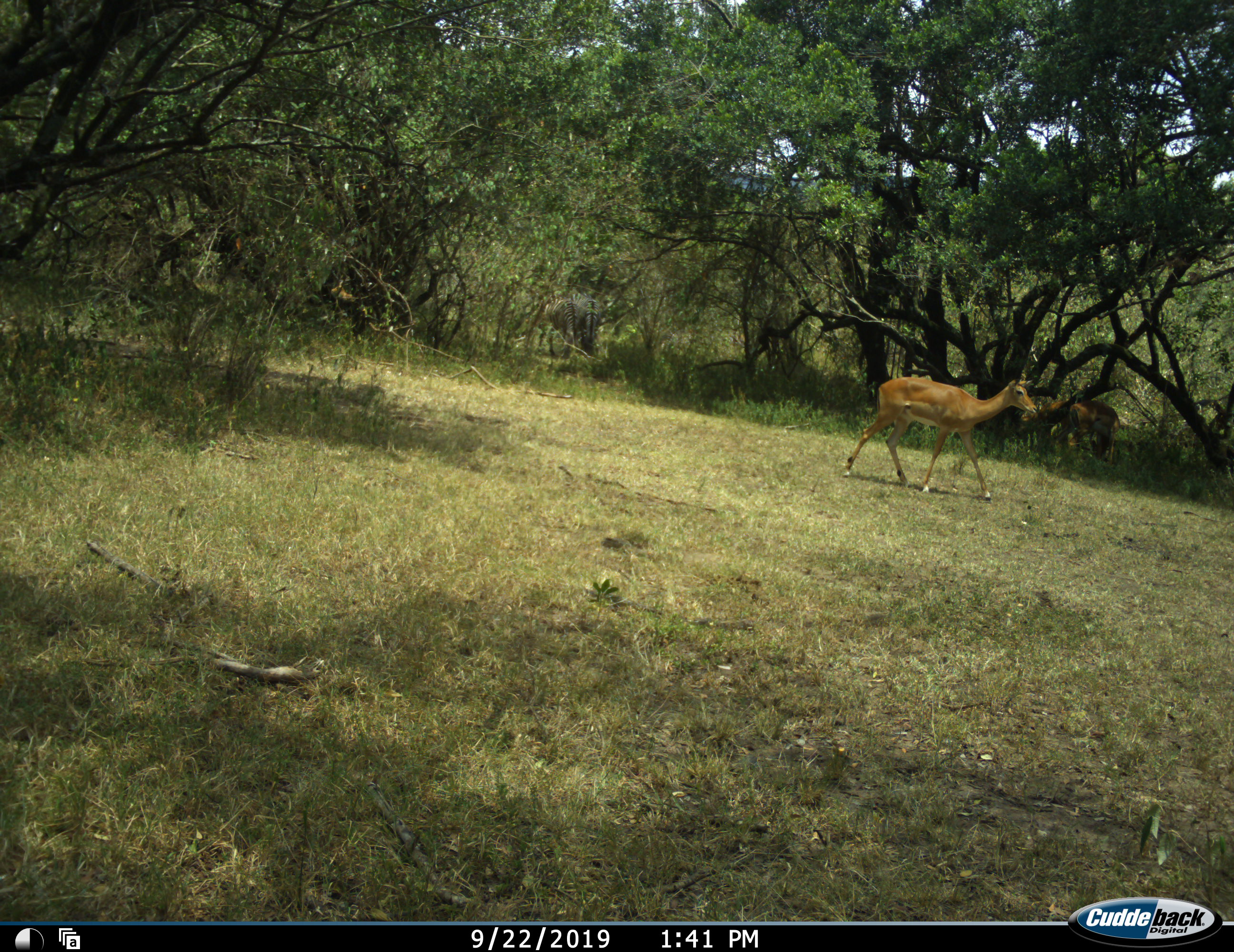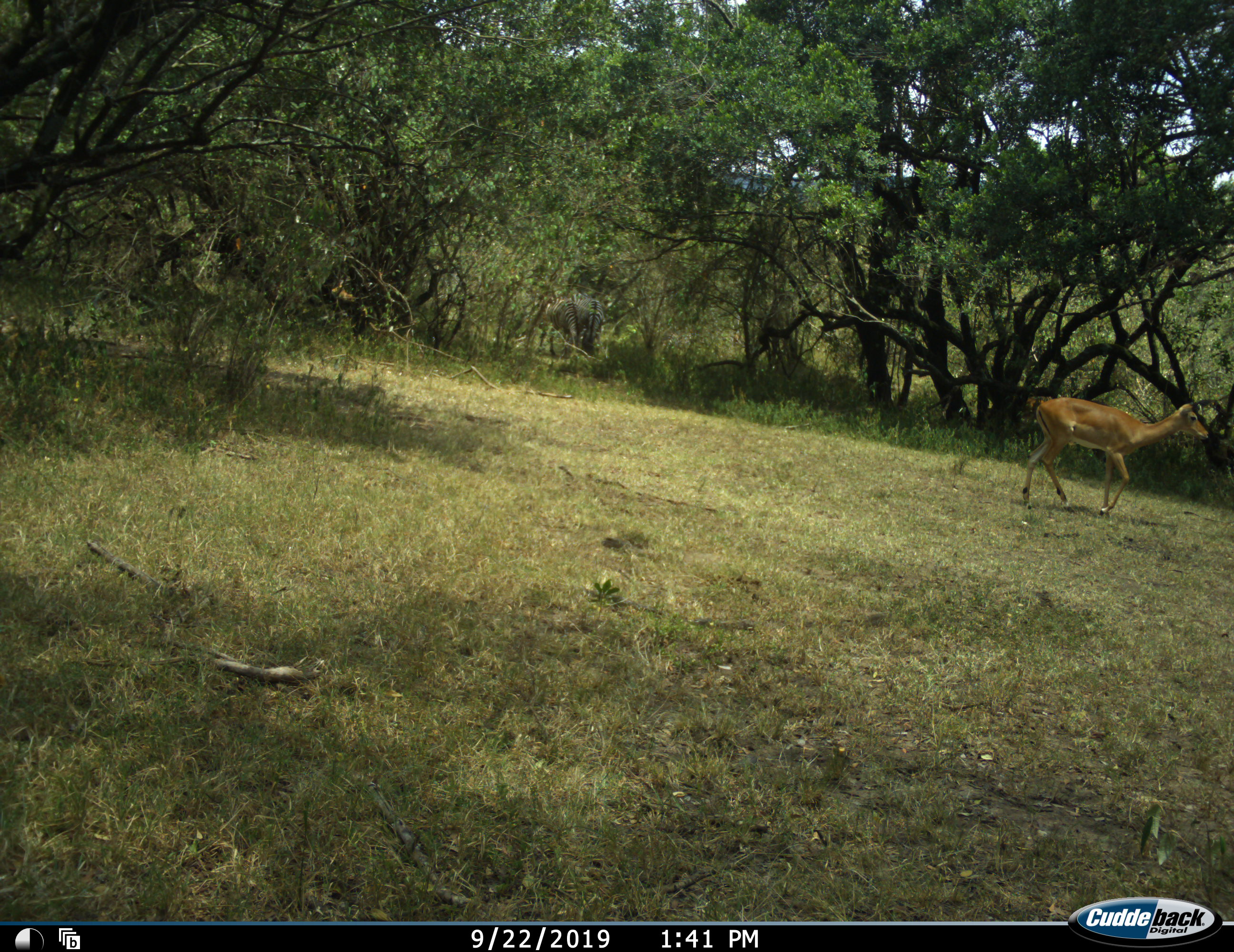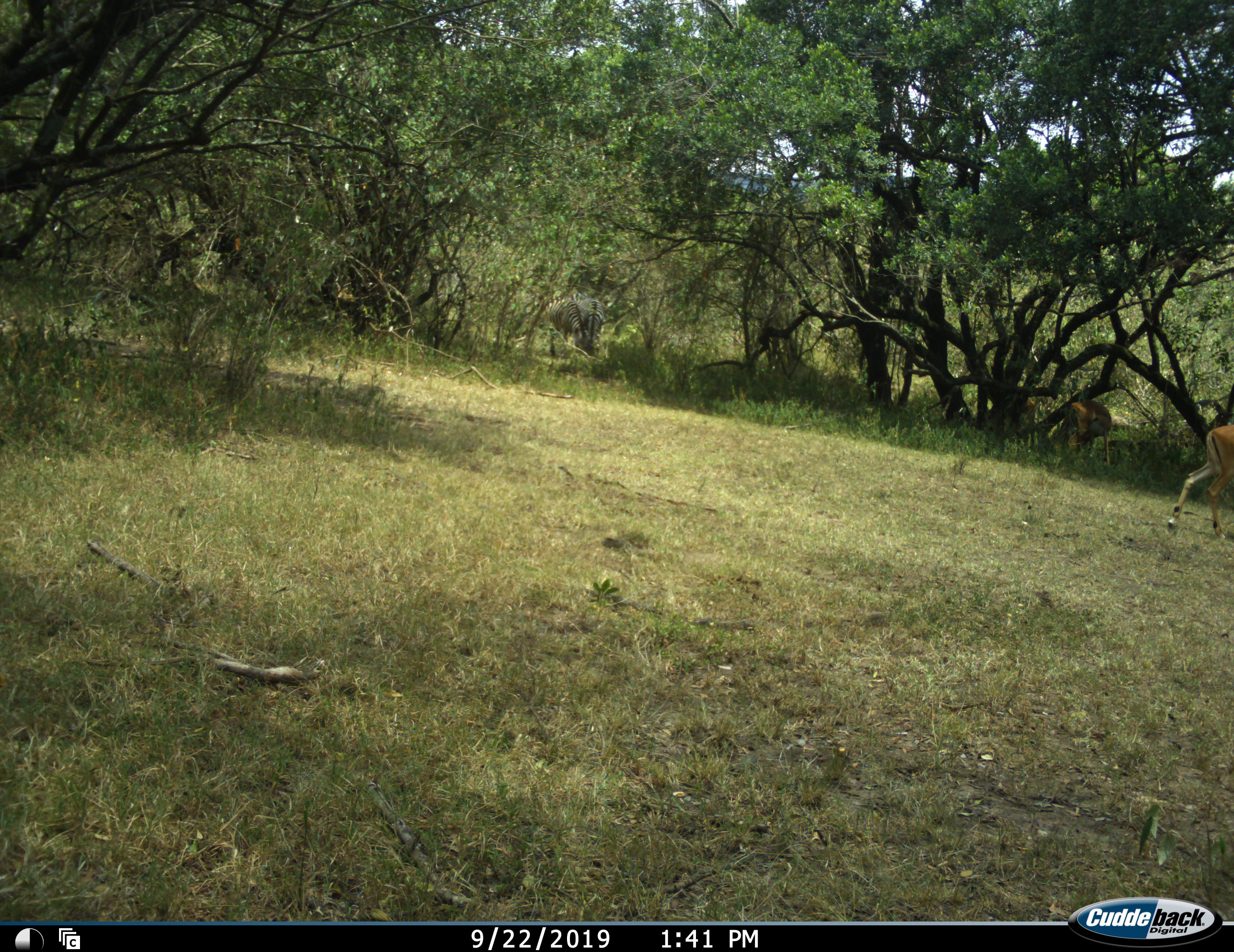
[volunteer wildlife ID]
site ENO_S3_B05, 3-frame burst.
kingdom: Animalia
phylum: Chordata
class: Mammalia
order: Artiodactyla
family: Bovidae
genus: Aepyceros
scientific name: Aepyceros melampus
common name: impala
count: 2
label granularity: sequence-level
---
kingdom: Animalia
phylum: Chordata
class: Mammalia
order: Perissodactyla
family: Equidae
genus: Equus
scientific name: Equus quagga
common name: plains zebra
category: zebraplains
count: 2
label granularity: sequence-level